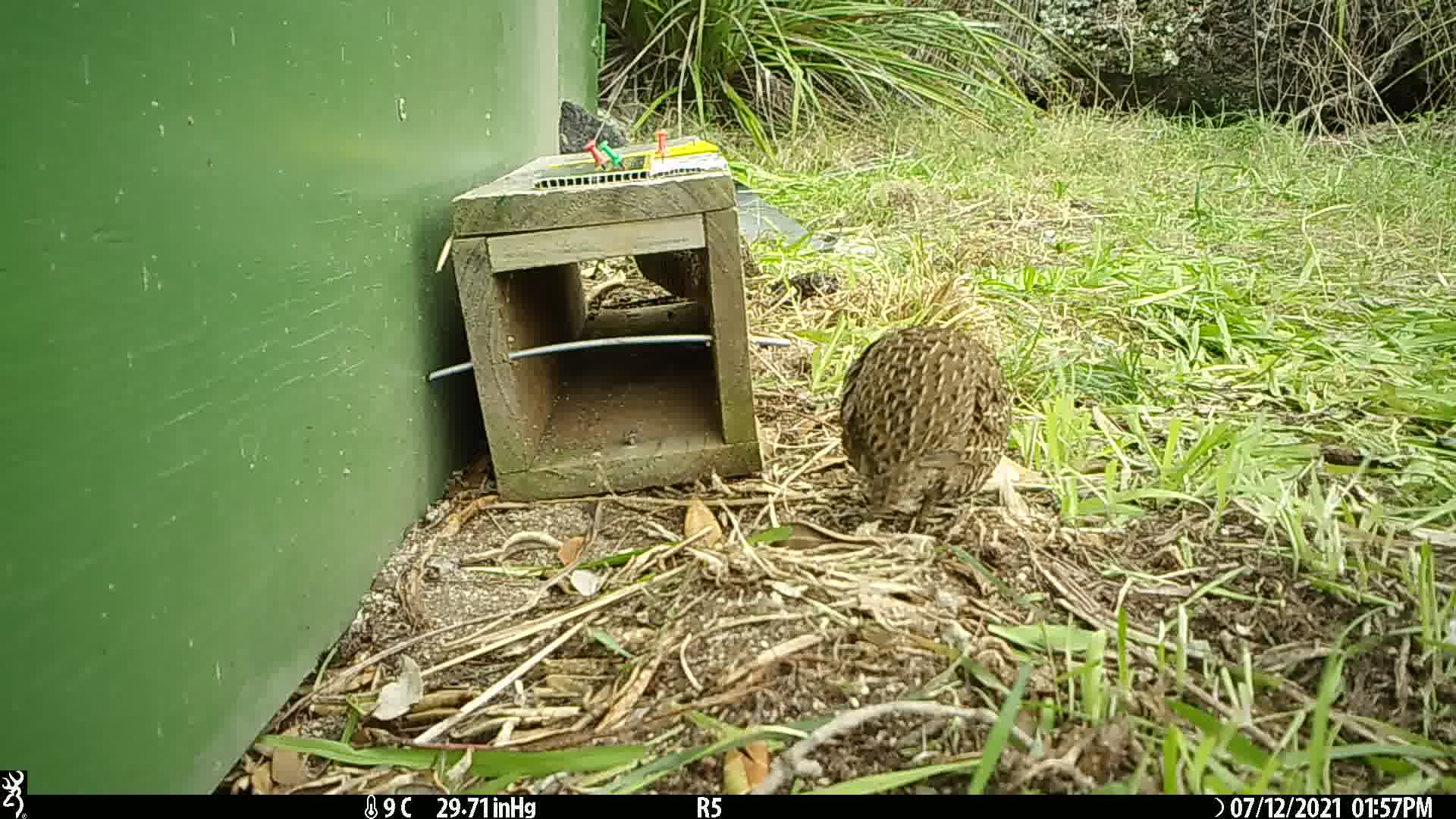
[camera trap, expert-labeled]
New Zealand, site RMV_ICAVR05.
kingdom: Animalia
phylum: Chordata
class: Aves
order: Galliformes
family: Phasianidae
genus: Synoicus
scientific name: Synoicus ypsilophorus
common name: brown quail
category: quail brown